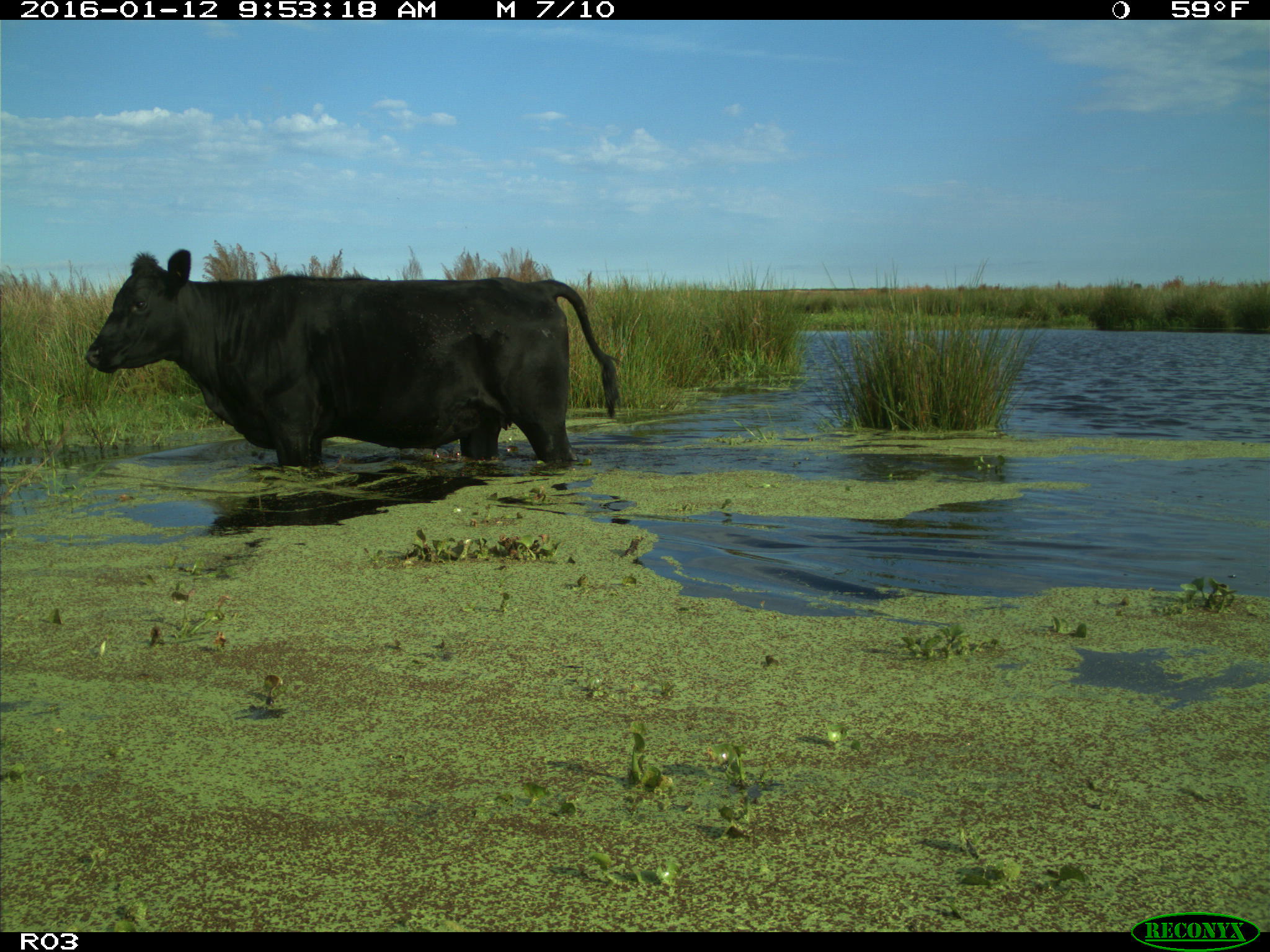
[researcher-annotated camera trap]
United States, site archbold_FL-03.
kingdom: Animalia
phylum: Chordata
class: Mammalia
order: Artiodactyla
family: Bovidae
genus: Bos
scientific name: Bos taurus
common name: domestic cow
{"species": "Bos taurus (domestic cow)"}